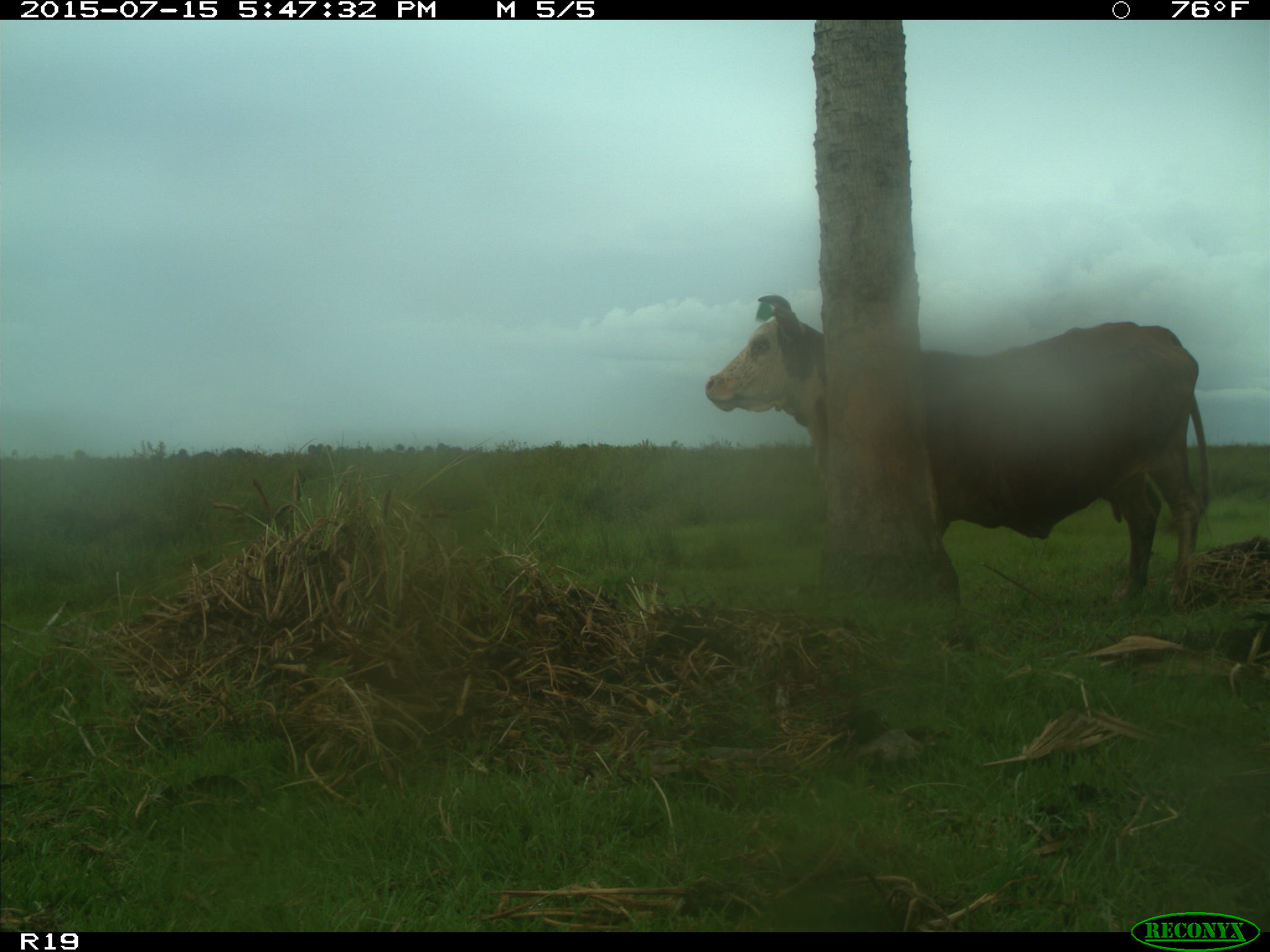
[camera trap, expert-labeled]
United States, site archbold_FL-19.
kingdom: Animalia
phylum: Chordata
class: Mammalia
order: Artiodactyla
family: Bovidae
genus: Bos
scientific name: Bos taurus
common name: domestic cow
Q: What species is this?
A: Bos taurus (domestic cow).